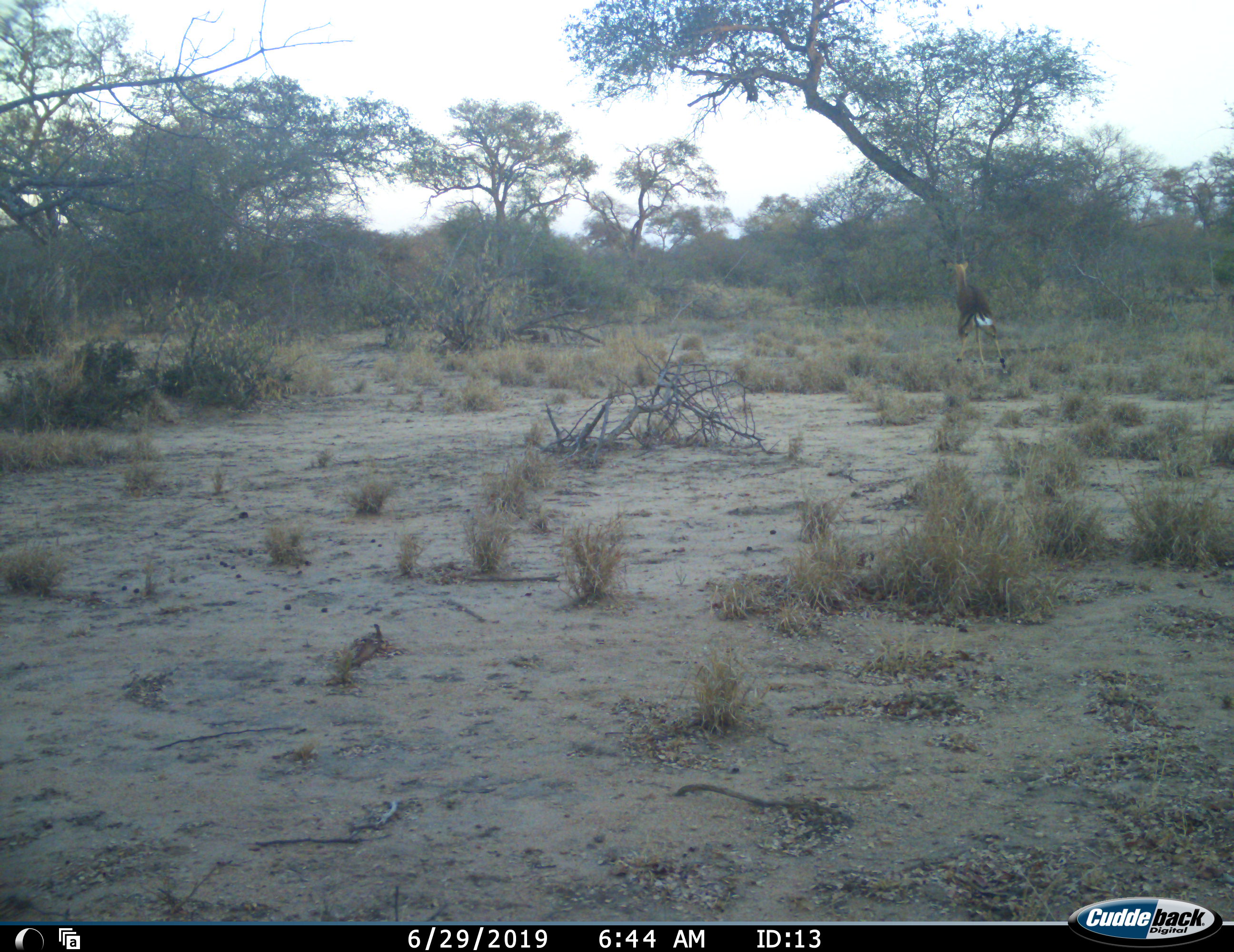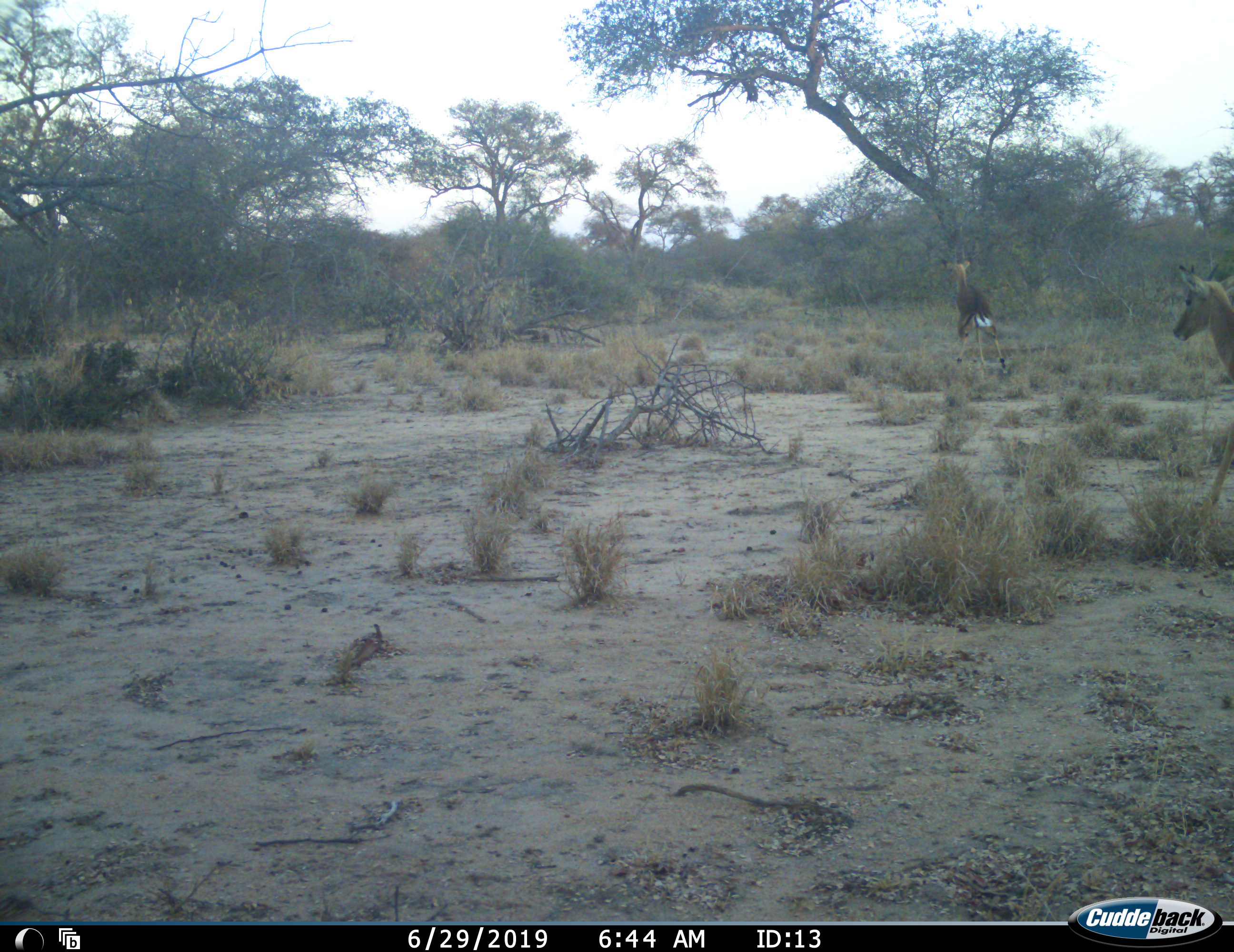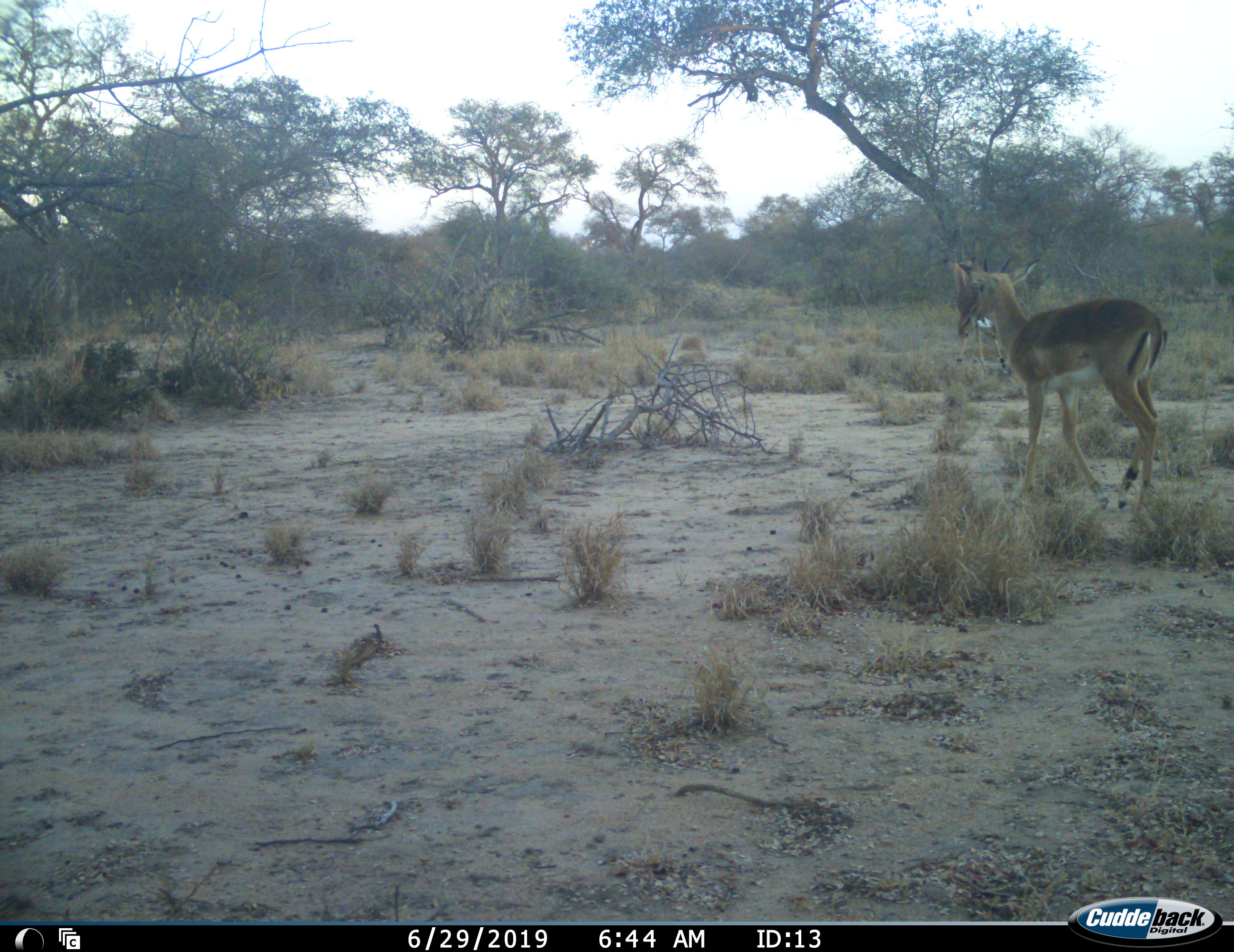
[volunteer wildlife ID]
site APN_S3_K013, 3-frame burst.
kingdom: Animalia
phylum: Chordata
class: Mammalia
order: Artiodactyla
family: Bovidae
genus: Aepyceros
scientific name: Aepyceros melampus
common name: impala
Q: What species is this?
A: Impala (Aepyceros melampus).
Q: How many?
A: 2.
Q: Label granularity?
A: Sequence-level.